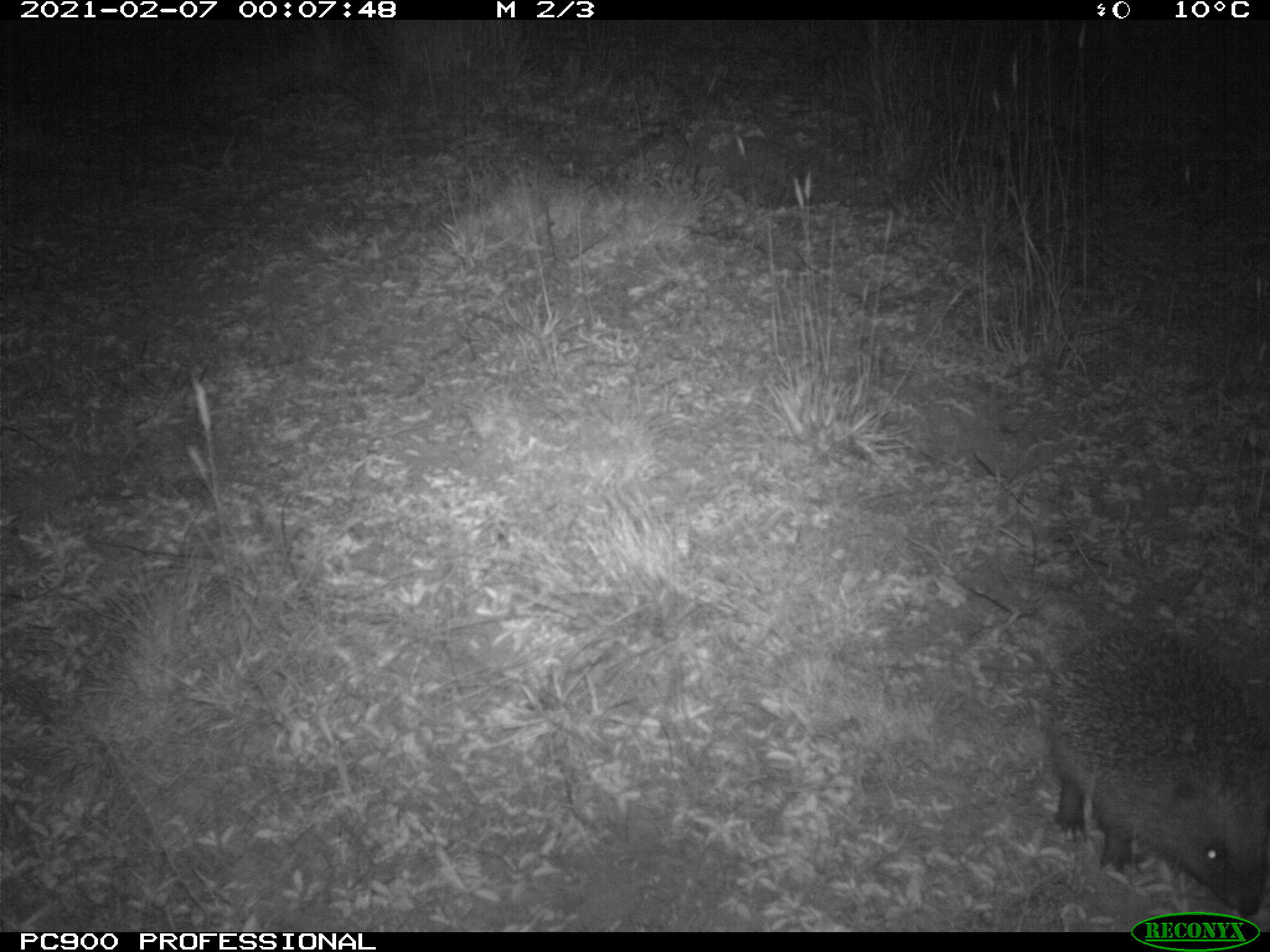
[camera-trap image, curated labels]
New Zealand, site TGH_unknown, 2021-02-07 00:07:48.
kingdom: Animalia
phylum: Chordata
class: Mammalia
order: Eulipotyphla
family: Erinaceidae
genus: Erinaceus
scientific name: Erinaceus europaeus europaeus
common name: european hedgehog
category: hedgehog